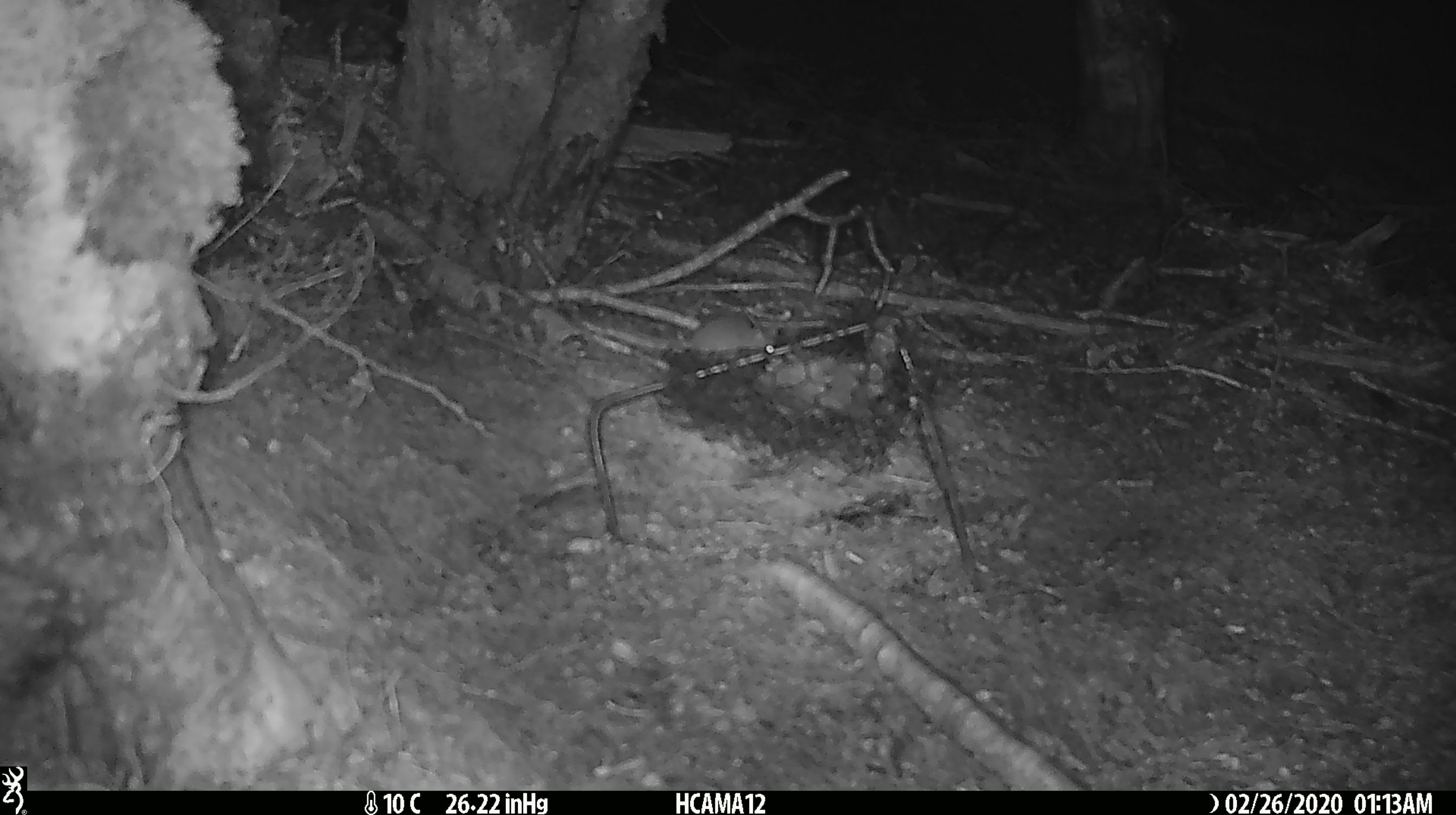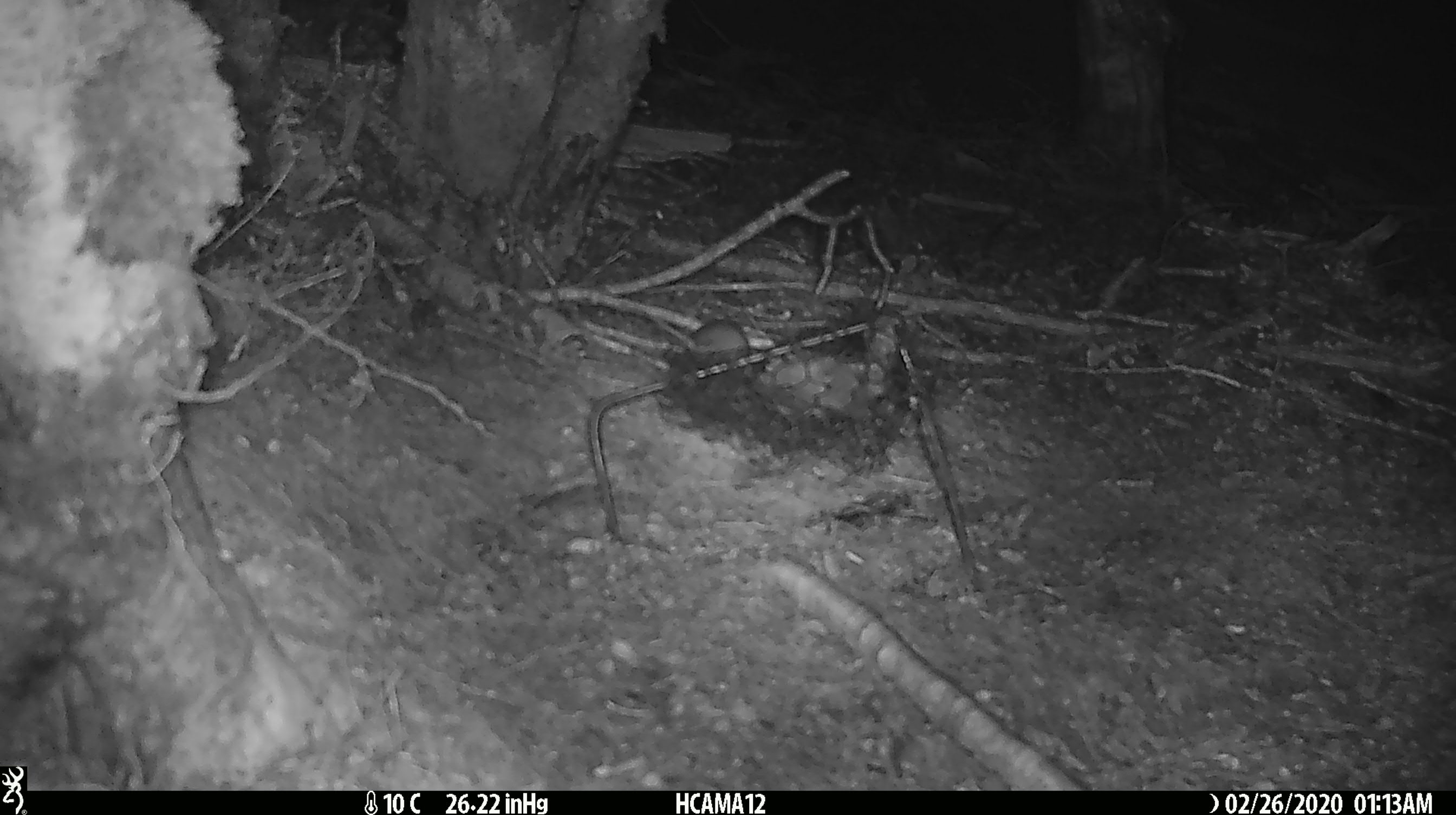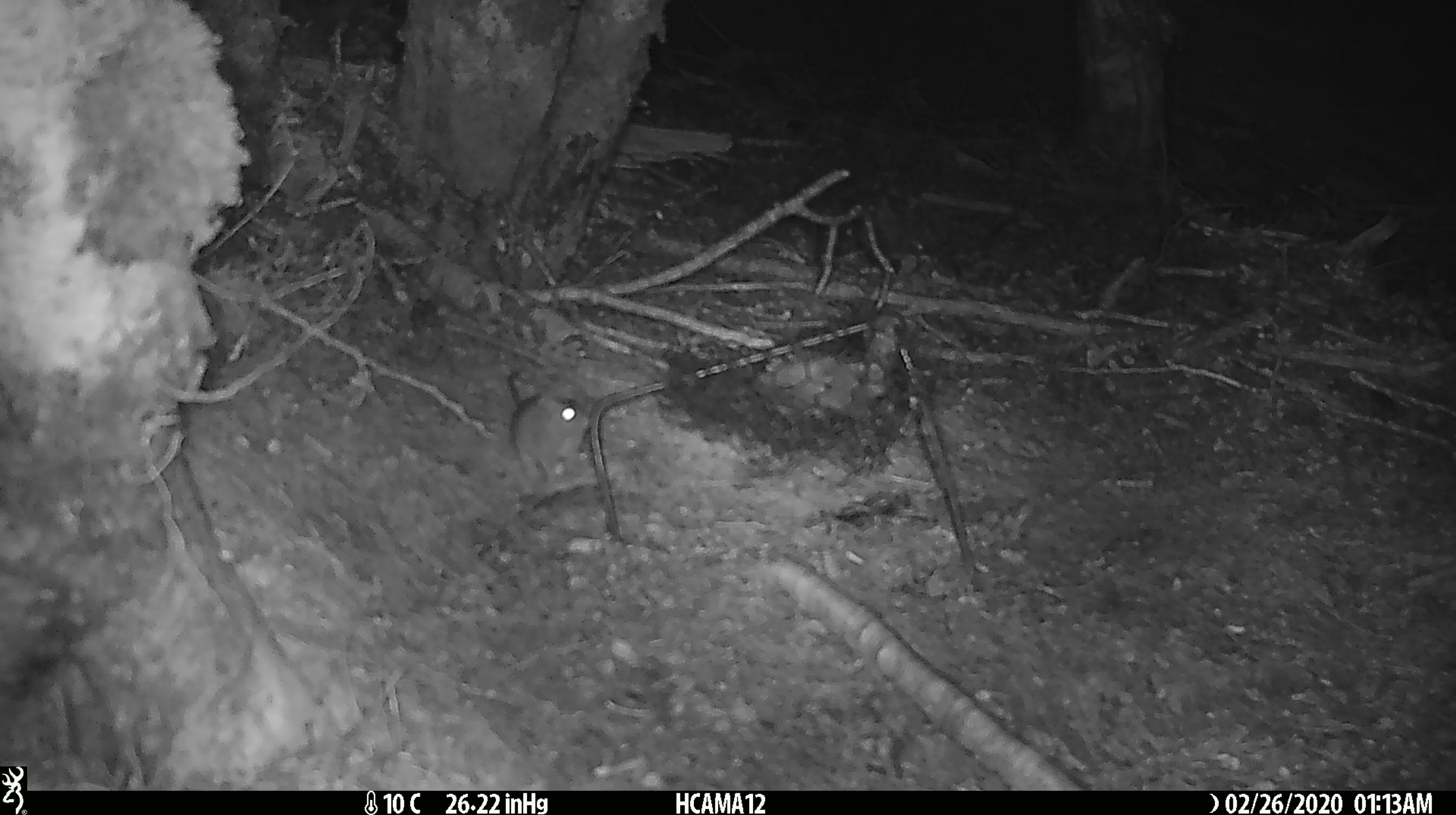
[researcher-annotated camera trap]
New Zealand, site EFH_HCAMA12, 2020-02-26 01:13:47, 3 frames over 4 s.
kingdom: Animalia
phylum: Chordata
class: Mammalia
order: Rodentia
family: Muridae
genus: Mus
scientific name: Mus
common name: mouse